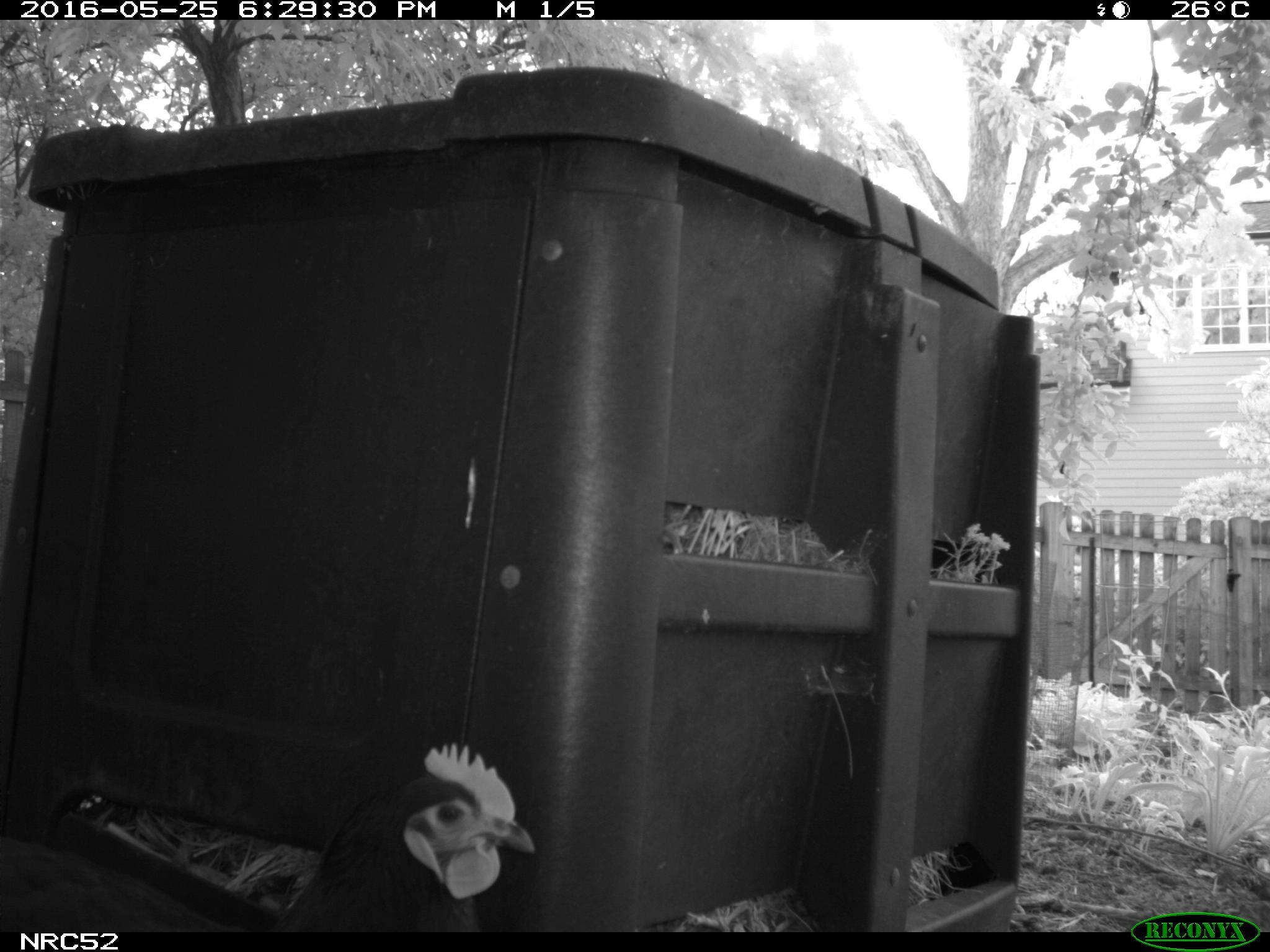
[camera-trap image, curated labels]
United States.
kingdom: Animalia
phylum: Chordata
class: Aves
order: Galliformes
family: Phasianidae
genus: Gallus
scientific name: Gallus gallus domesticus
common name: domestic chicken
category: Chicken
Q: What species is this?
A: Chicken (domestic chicken) (Gallus gallus domesticus).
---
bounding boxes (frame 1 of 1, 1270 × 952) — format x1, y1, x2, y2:
Chicken: 7, 727, 533, 929